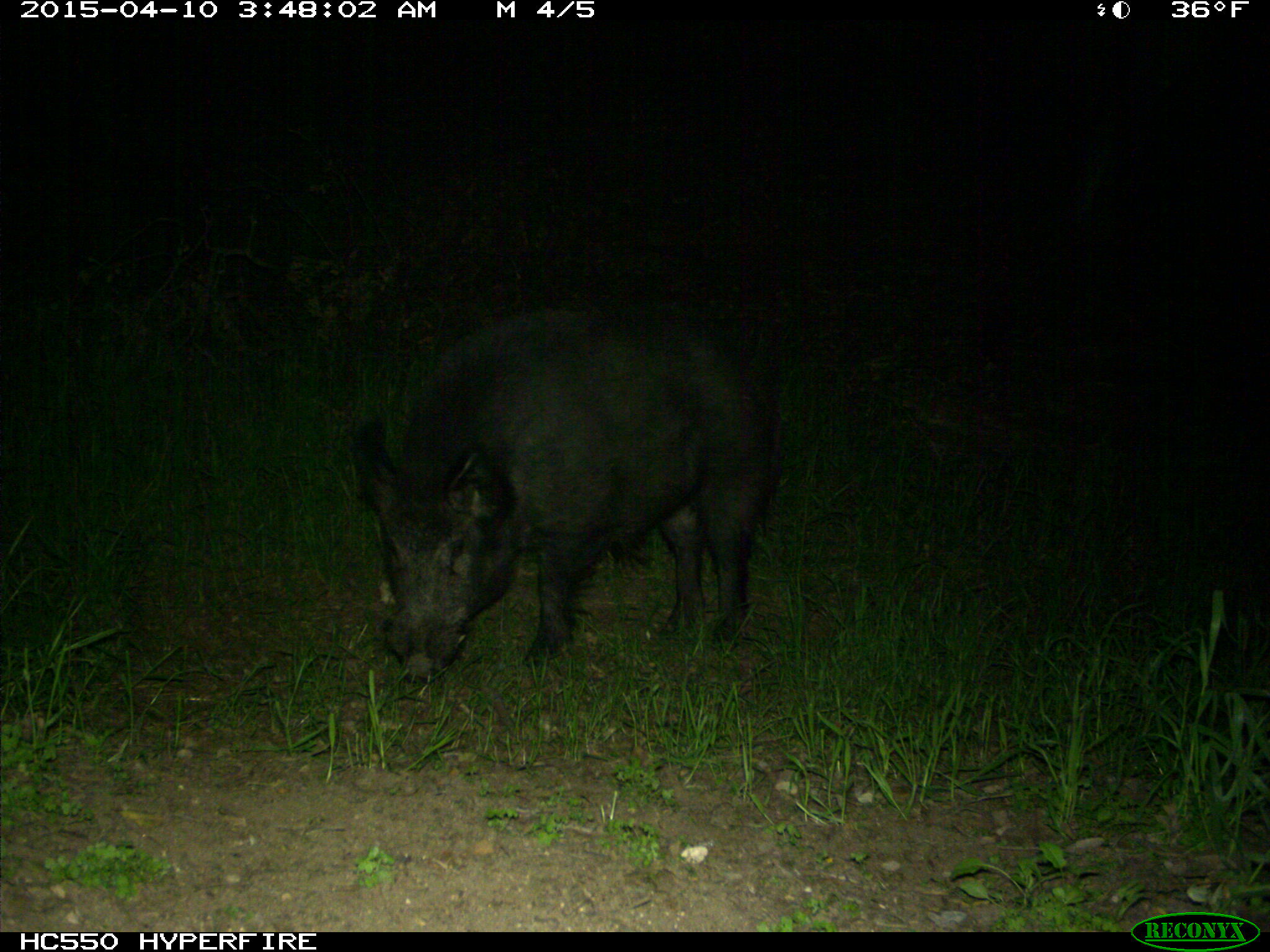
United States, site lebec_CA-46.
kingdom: Animalia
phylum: Chordata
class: Mammalia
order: Artiodactyla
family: Suidae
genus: Sus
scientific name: Sus scrofa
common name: wild boar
Sus scrofa (wild boar).